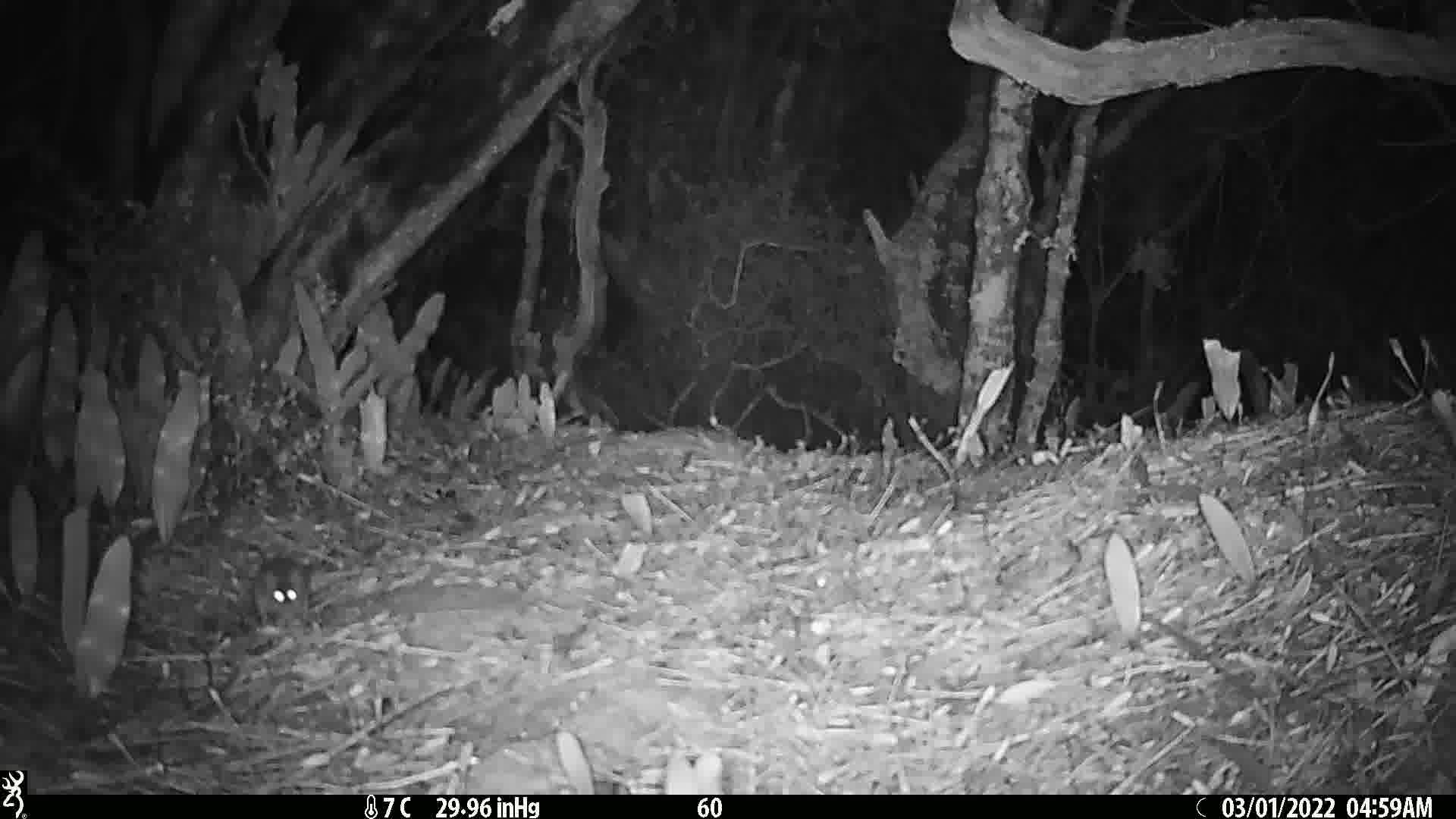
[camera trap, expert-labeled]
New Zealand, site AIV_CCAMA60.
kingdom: Animalia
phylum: Chordata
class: Mammalia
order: Rodentia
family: Muridae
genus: Mus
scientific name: Mus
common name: mouse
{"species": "mouse (Mus)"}